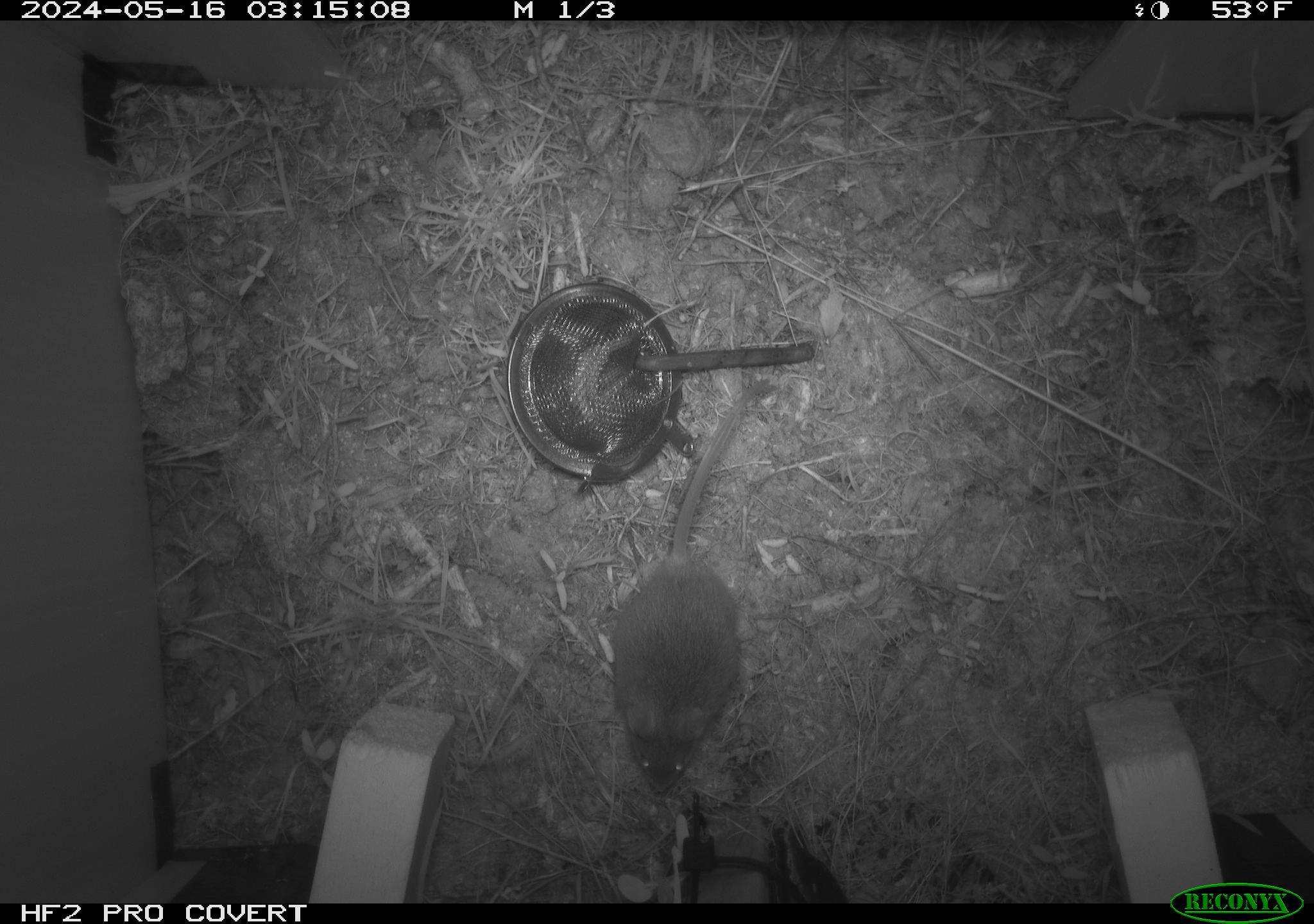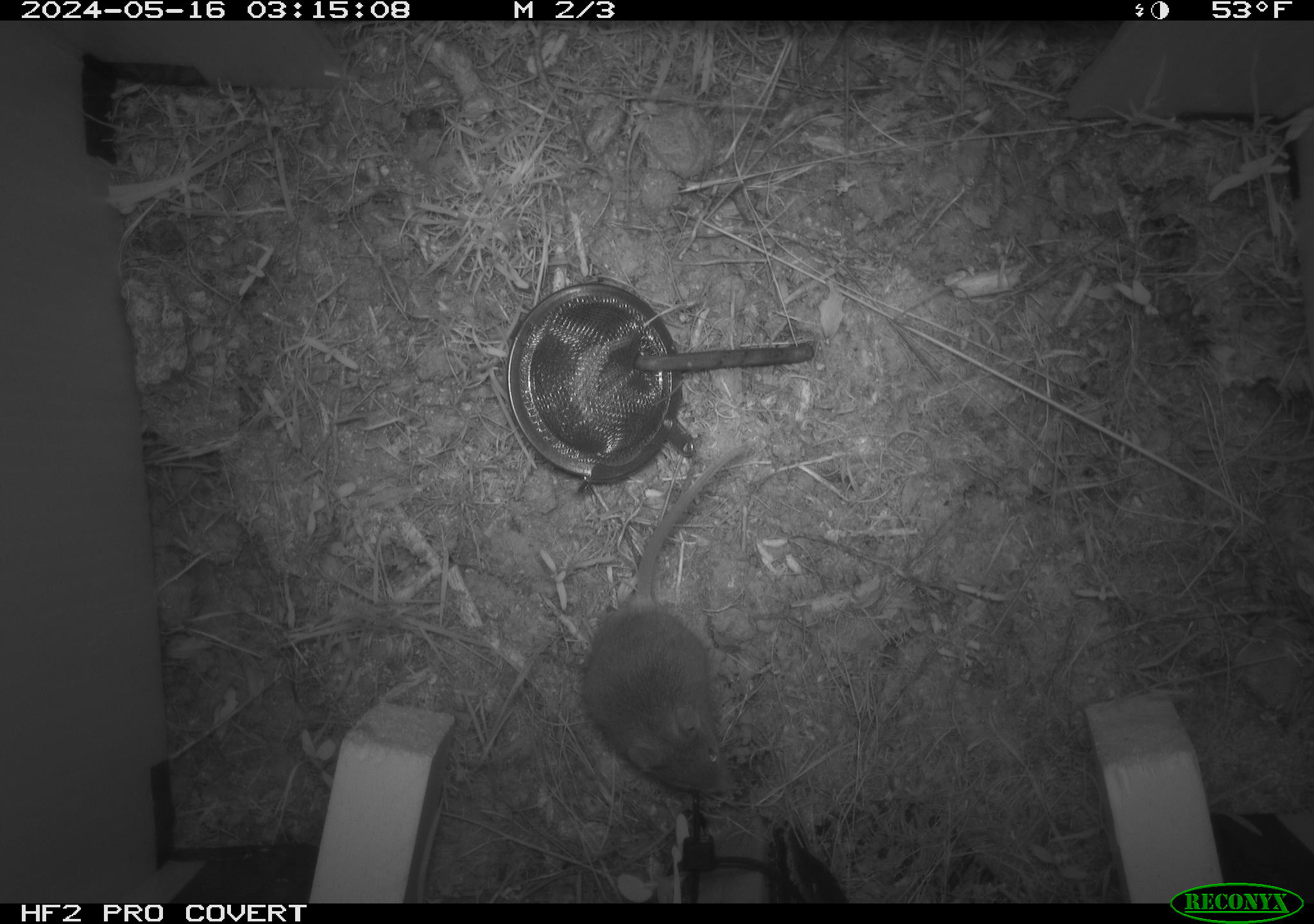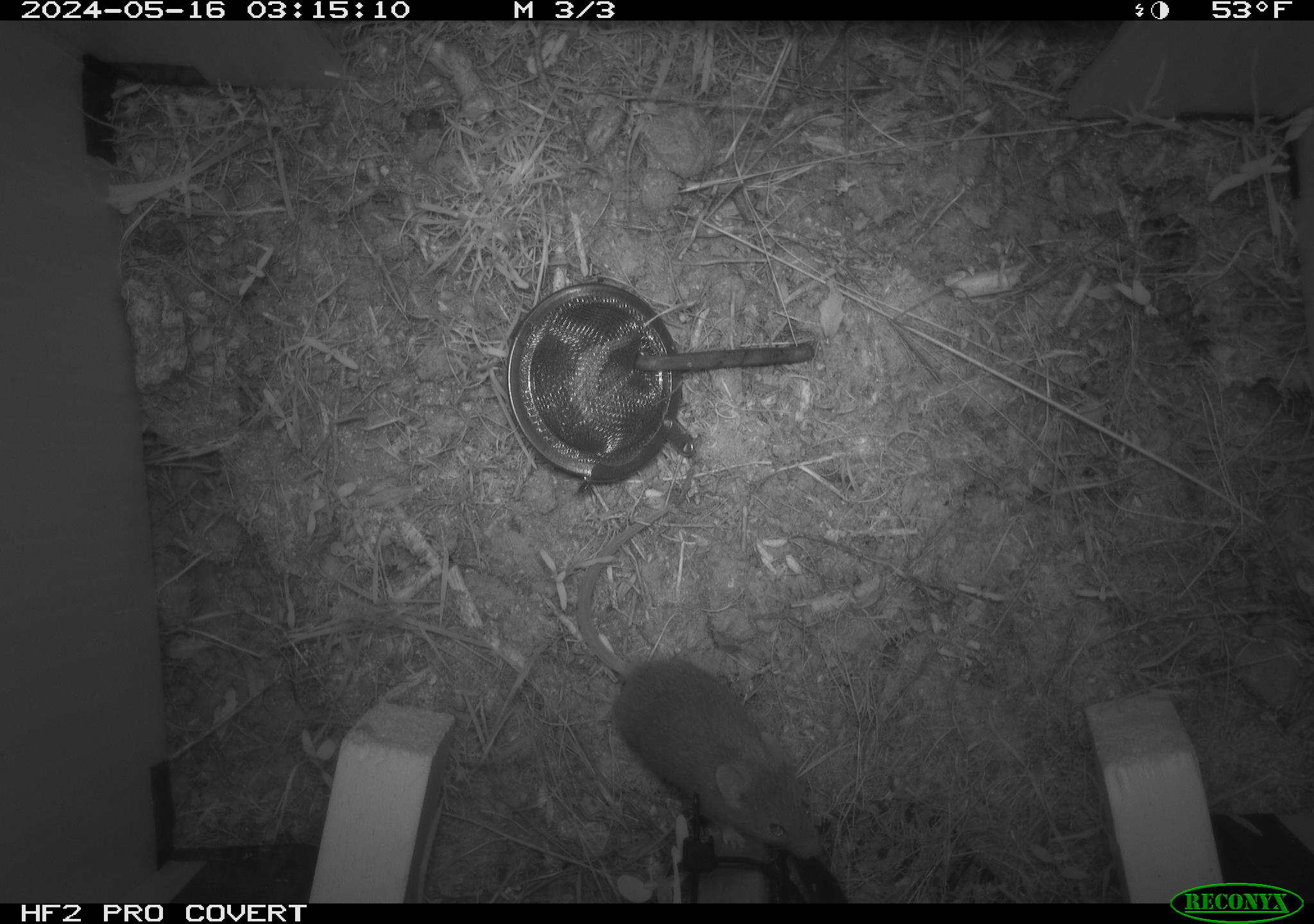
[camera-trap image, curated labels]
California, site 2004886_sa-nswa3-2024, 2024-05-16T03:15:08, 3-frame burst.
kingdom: Animalia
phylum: Chordata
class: Mammalia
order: Rodentia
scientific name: Rodentia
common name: rodent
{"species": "rodent (Rodentia)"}